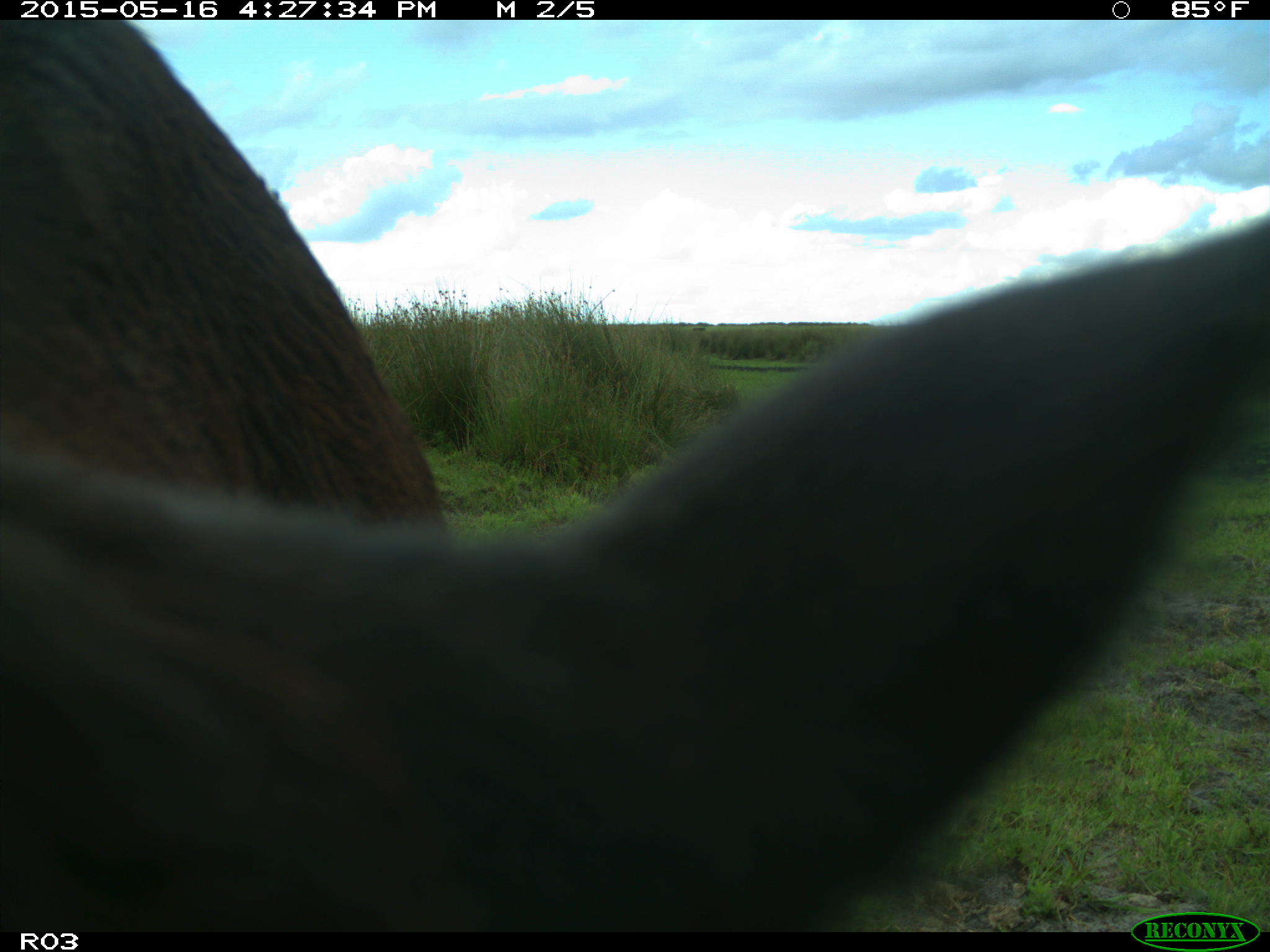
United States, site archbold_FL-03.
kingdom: Animalia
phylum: Chordata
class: Mammalia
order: Artiodactyla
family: Bovidae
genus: Bos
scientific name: Bos taurus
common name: domestic cow